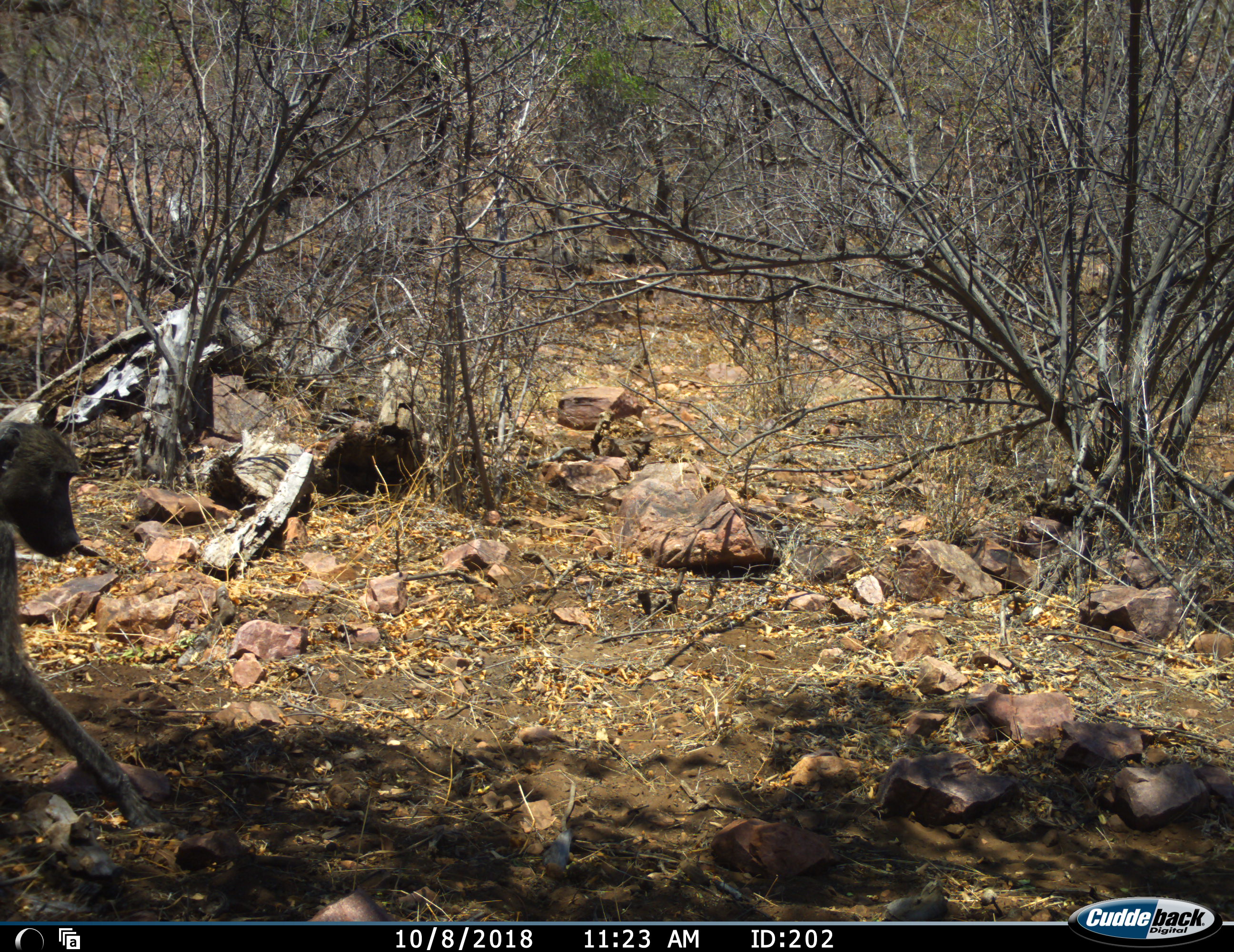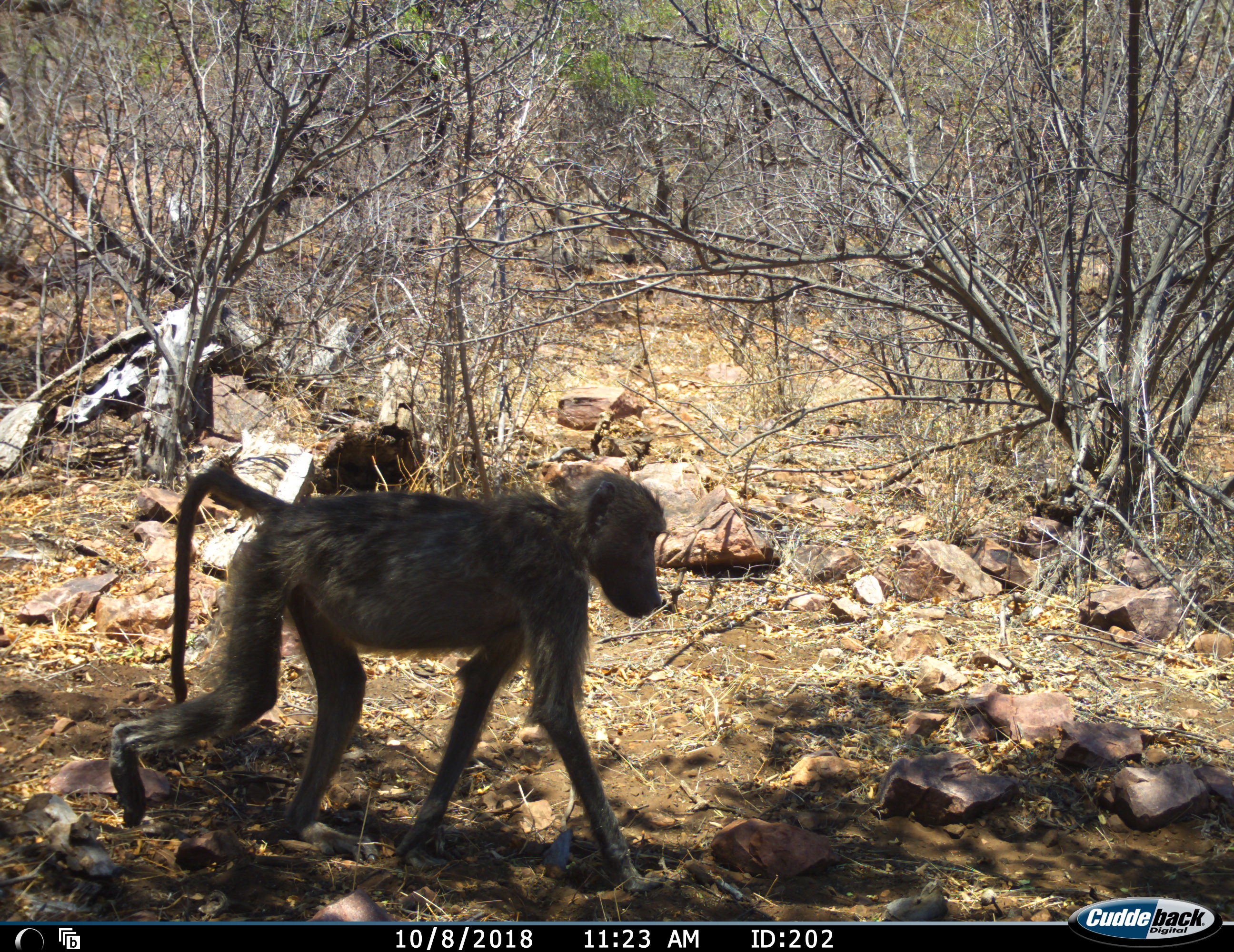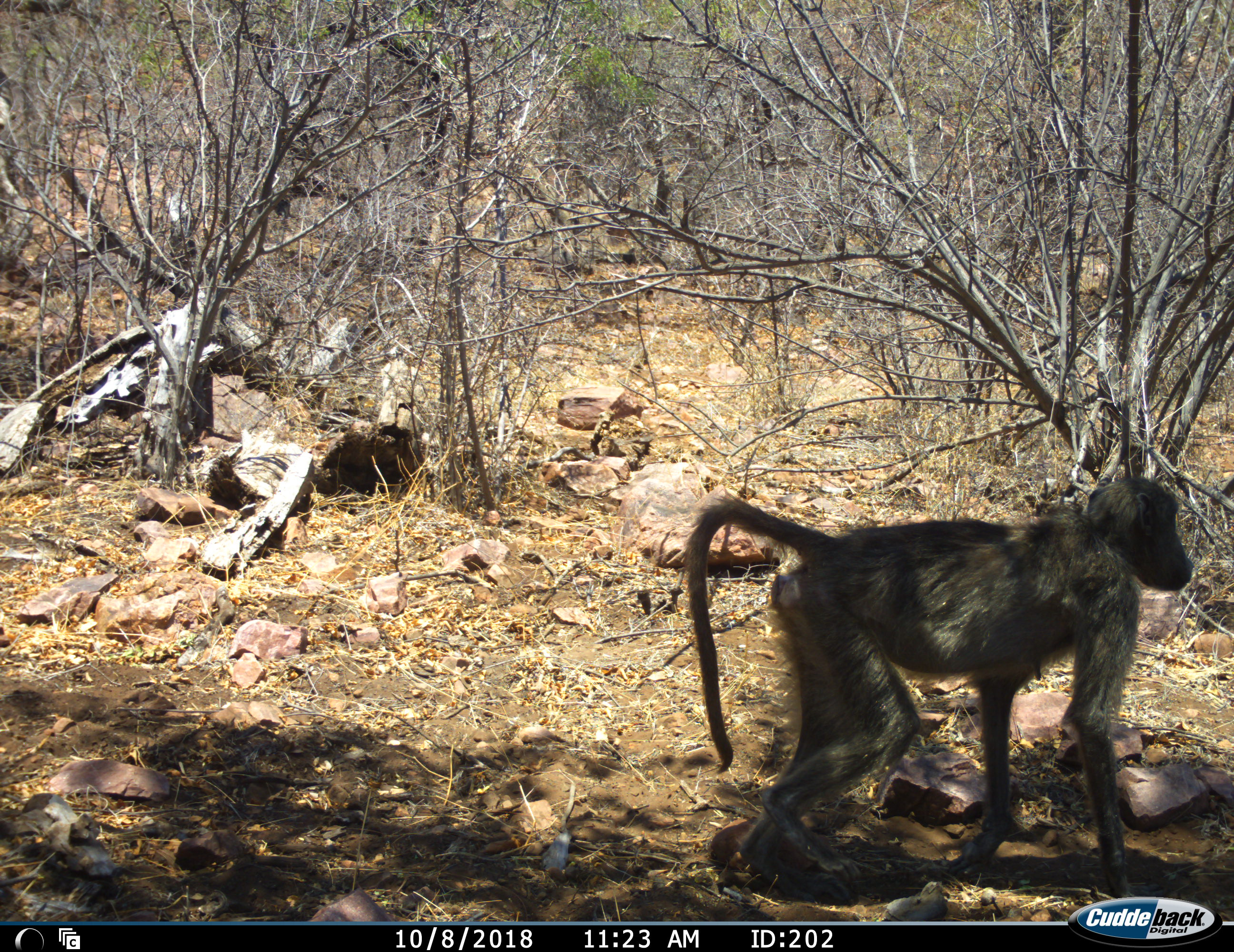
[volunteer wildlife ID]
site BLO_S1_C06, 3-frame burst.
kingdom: Animalia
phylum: Chordata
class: Mammalia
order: Primates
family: Cercopithecidae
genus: Papio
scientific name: Papio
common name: baboon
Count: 1.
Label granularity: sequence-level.